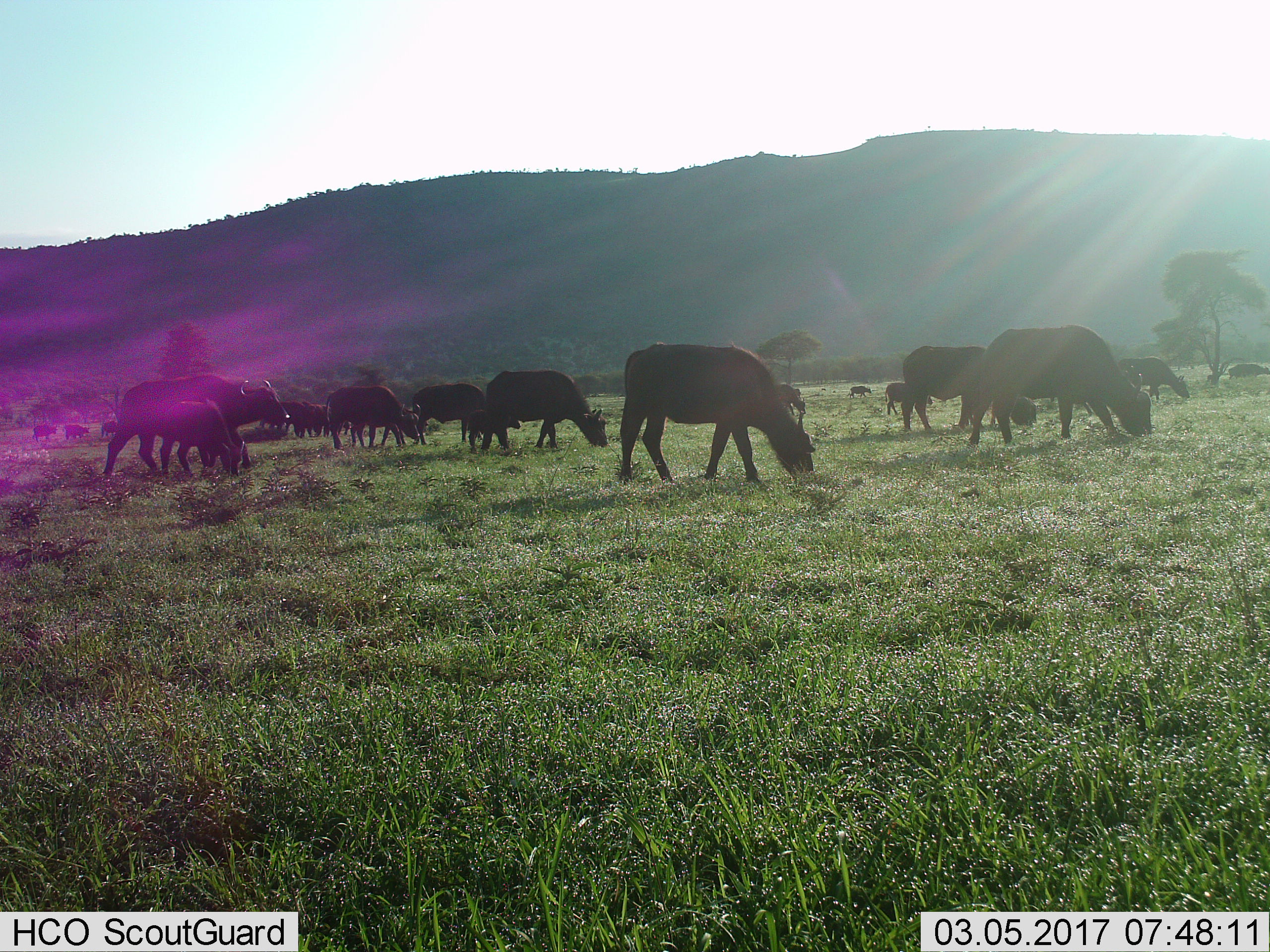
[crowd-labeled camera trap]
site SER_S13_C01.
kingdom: Animalia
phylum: Chordata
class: Mammalia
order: Artiodactyla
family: Bovidae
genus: Syncerus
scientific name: Syncerus caffer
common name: african buffalo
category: buffalo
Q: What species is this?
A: Buffalo (african buffalo) (Syncerus caffer).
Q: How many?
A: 11-50.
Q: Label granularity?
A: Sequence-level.